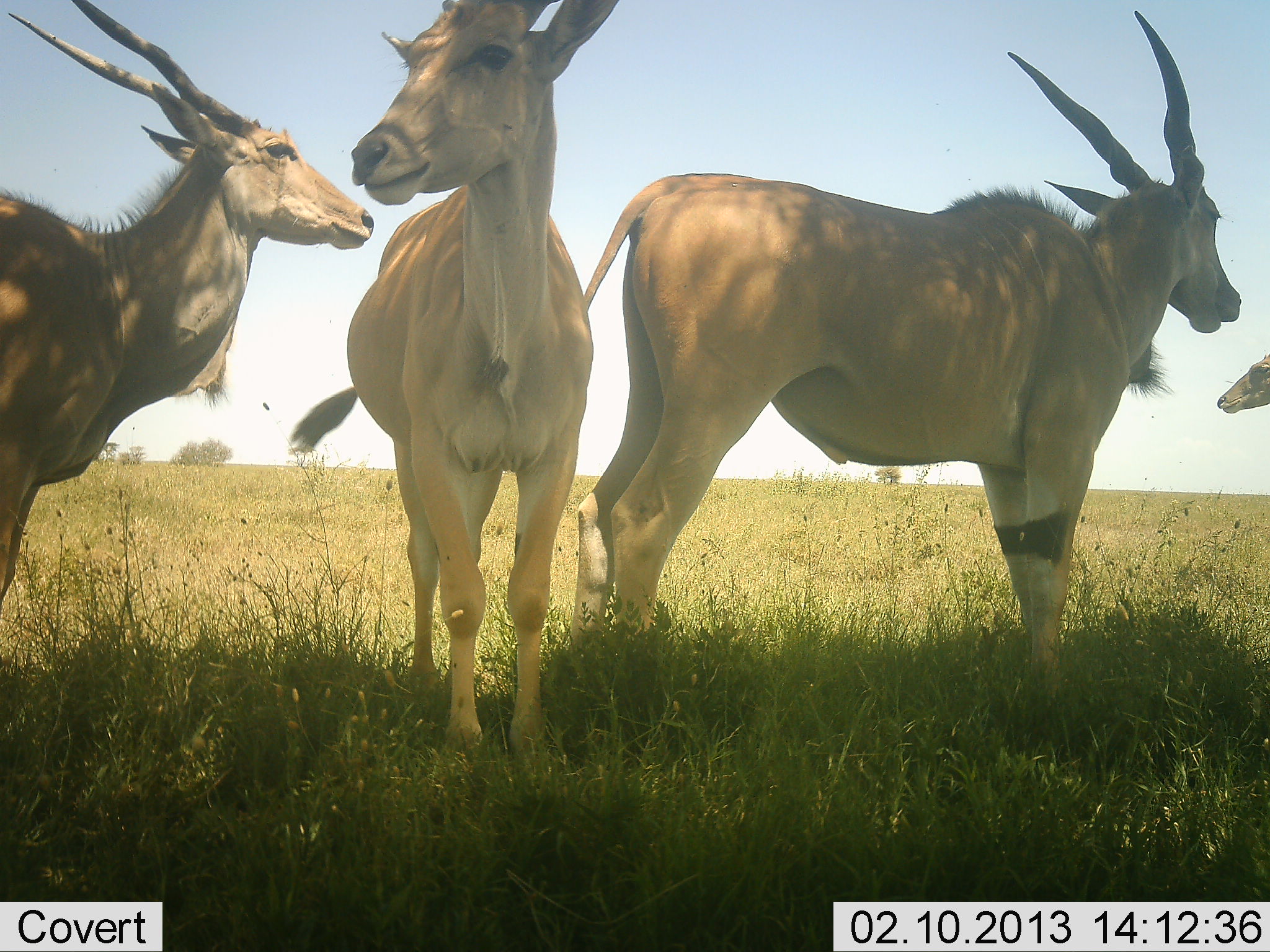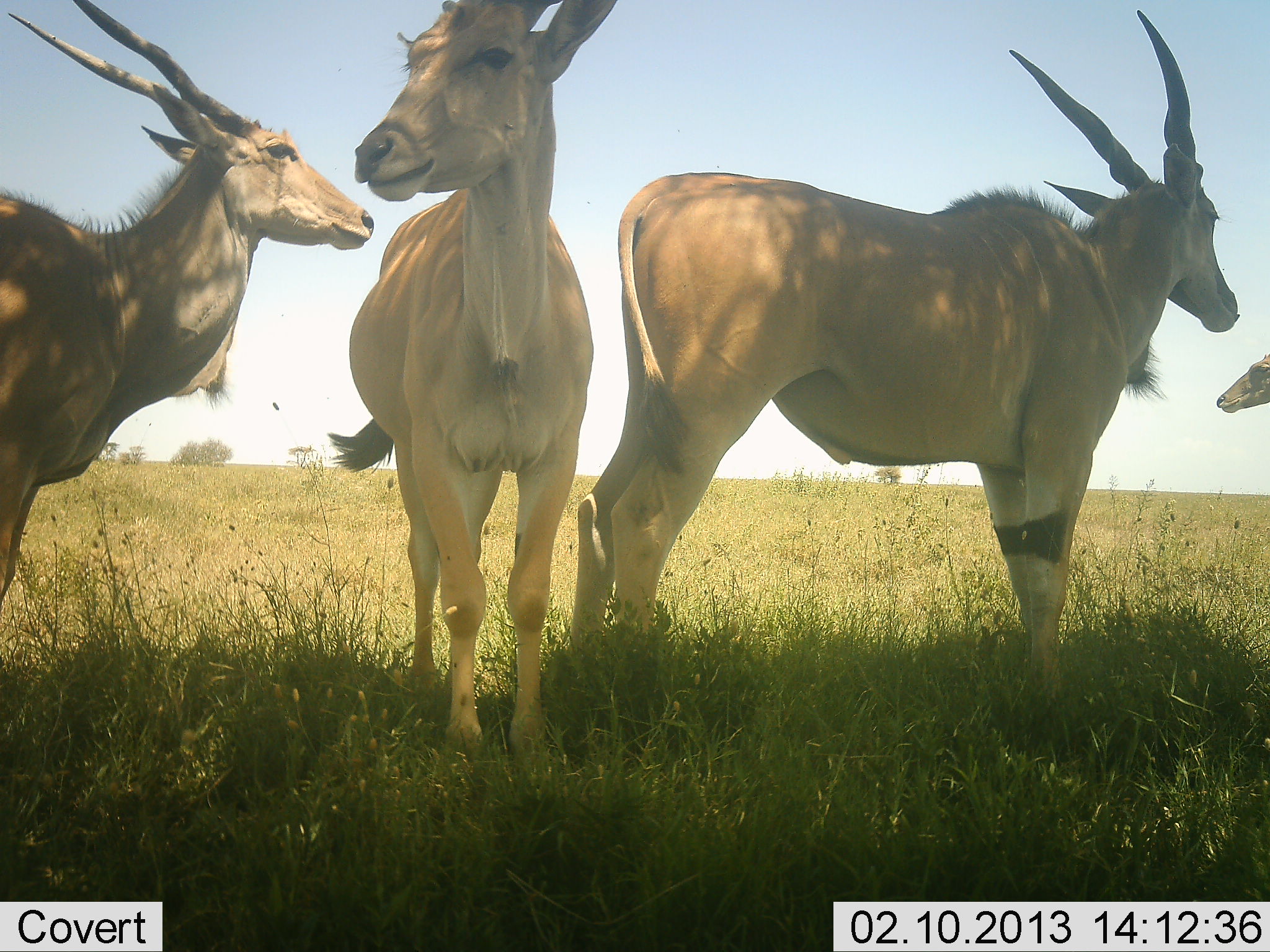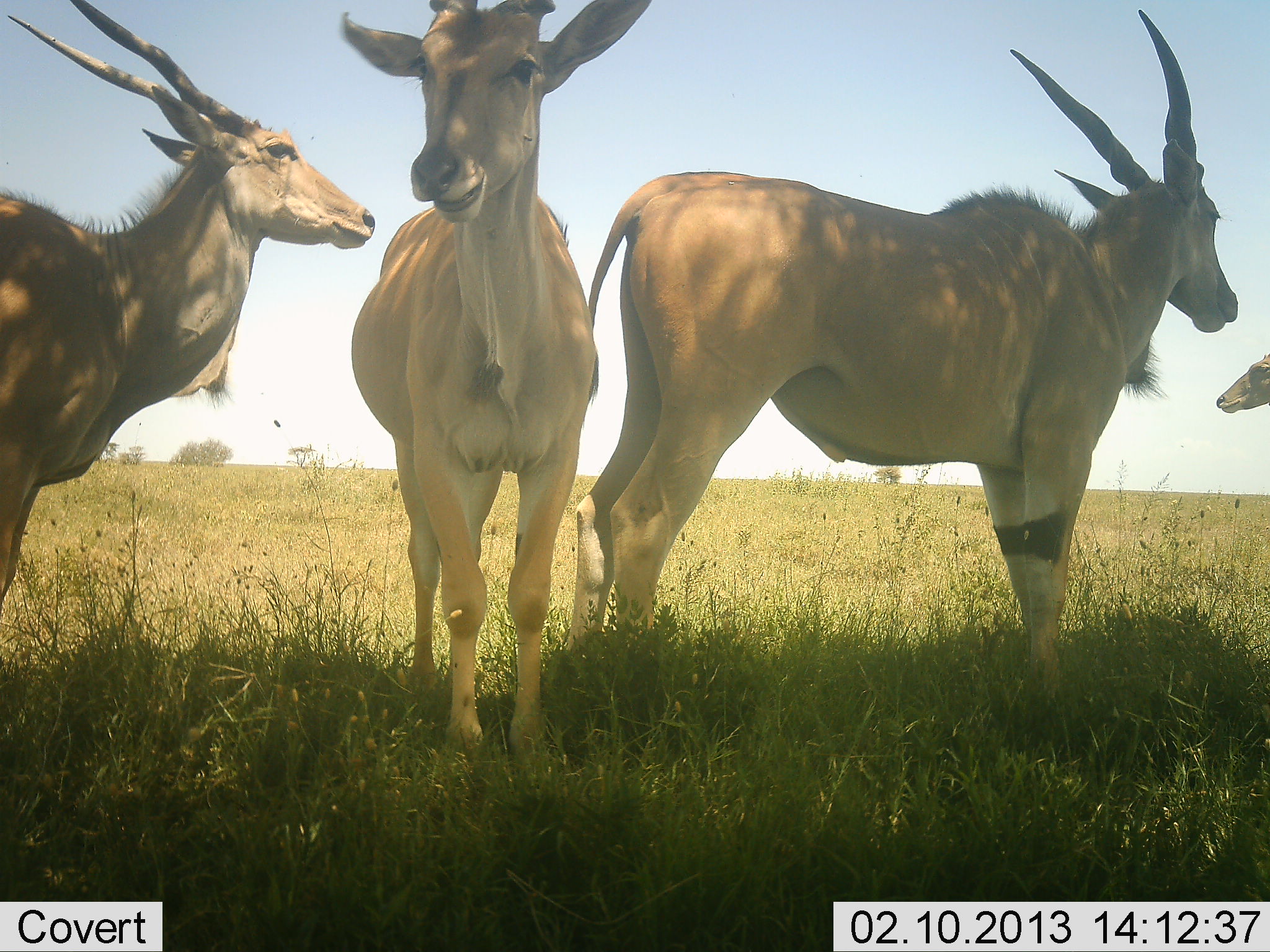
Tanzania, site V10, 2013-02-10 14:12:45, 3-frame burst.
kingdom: Animalia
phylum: Chordata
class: Mammalia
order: Artiodactyla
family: Bovidae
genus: Tragelaphus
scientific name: Tragelaphus oryx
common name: eland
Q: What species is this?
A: Eland (Tragelaphus oryx).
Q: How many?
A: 4.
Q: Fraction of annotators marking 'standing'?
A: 87%.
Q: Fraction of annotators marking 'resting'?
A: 17%.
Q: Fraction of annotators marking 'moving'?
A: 0%.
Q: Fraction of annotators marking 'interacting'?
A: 0%.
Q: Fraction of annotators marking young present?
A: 0%.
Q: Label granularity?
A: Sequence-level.